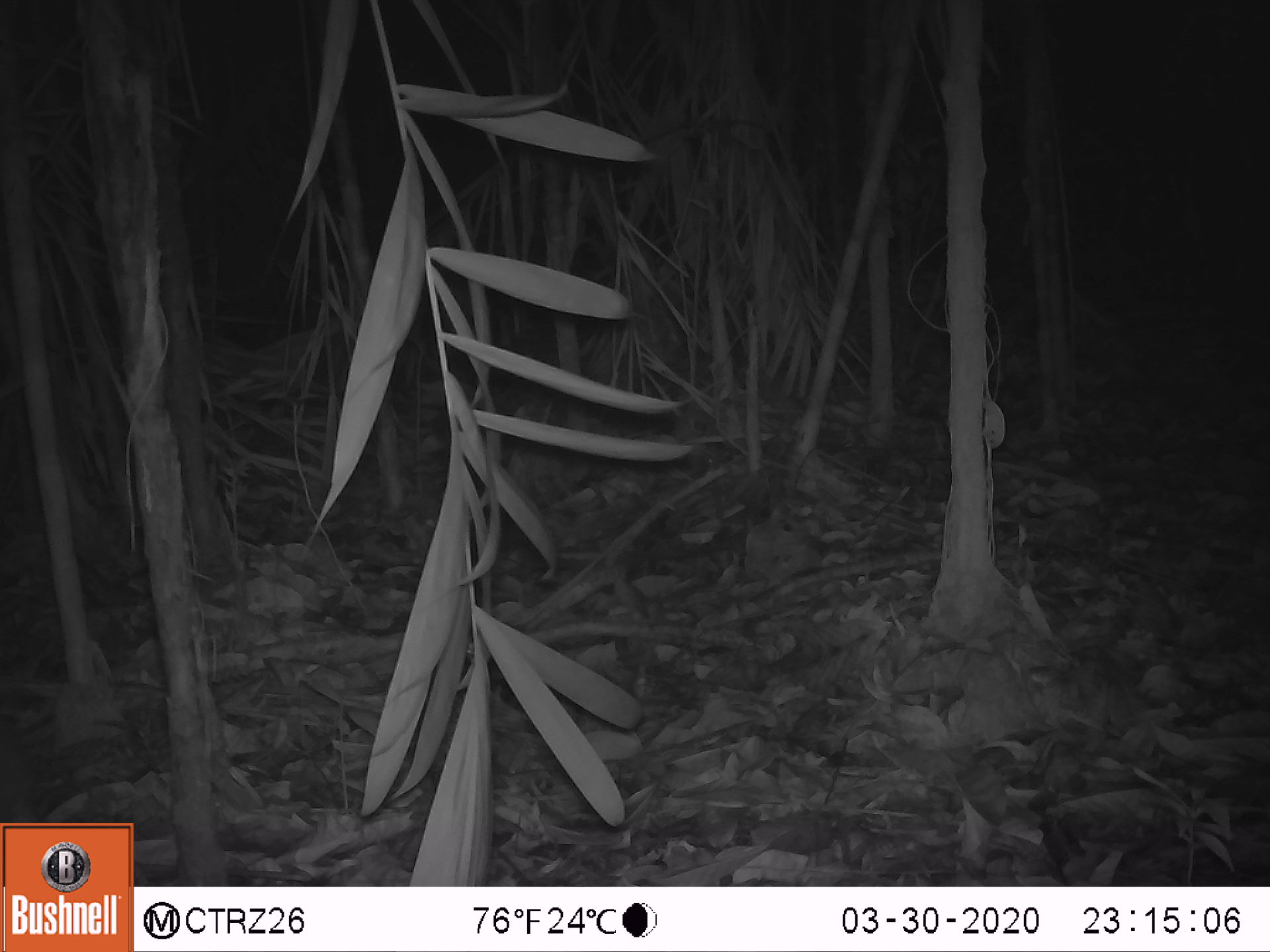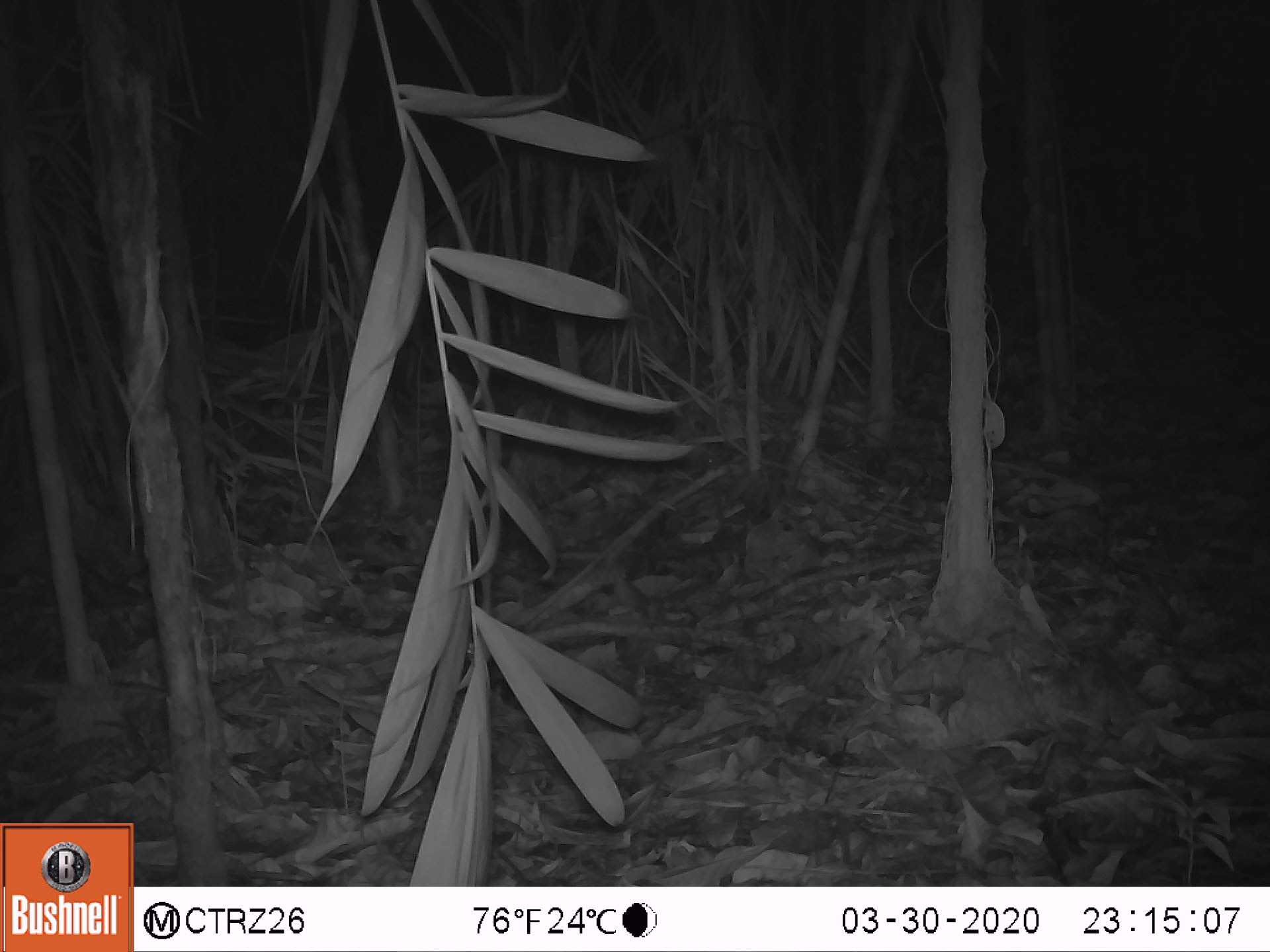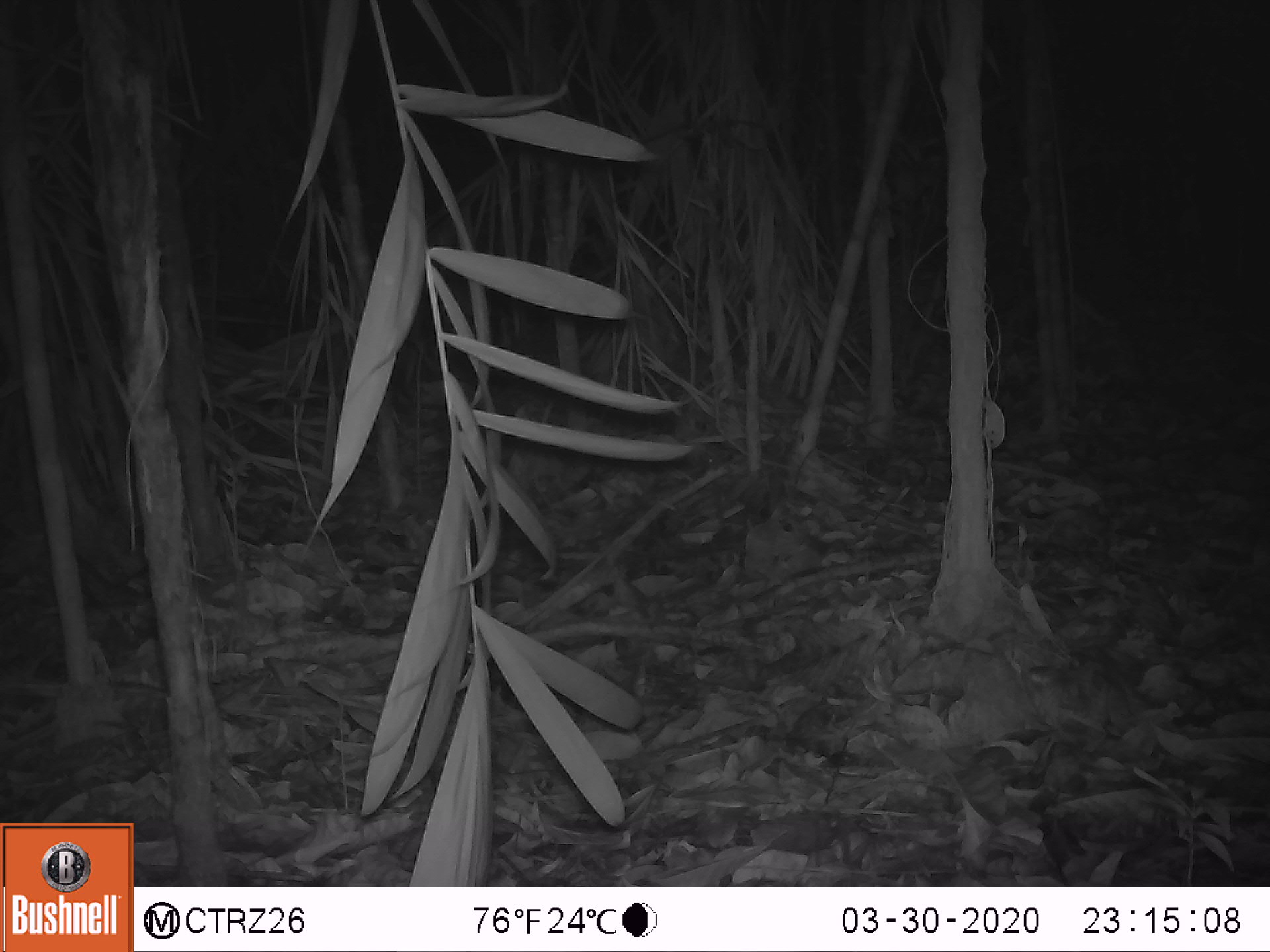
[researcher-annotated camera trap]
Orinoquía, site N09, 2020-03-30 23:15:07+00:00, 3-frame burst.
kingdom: Animalia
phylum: Chordata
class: Mammalia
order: Rodentia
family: Cuniculidae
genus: Cuniculus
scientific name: Cuniculus paca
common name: spotted paca